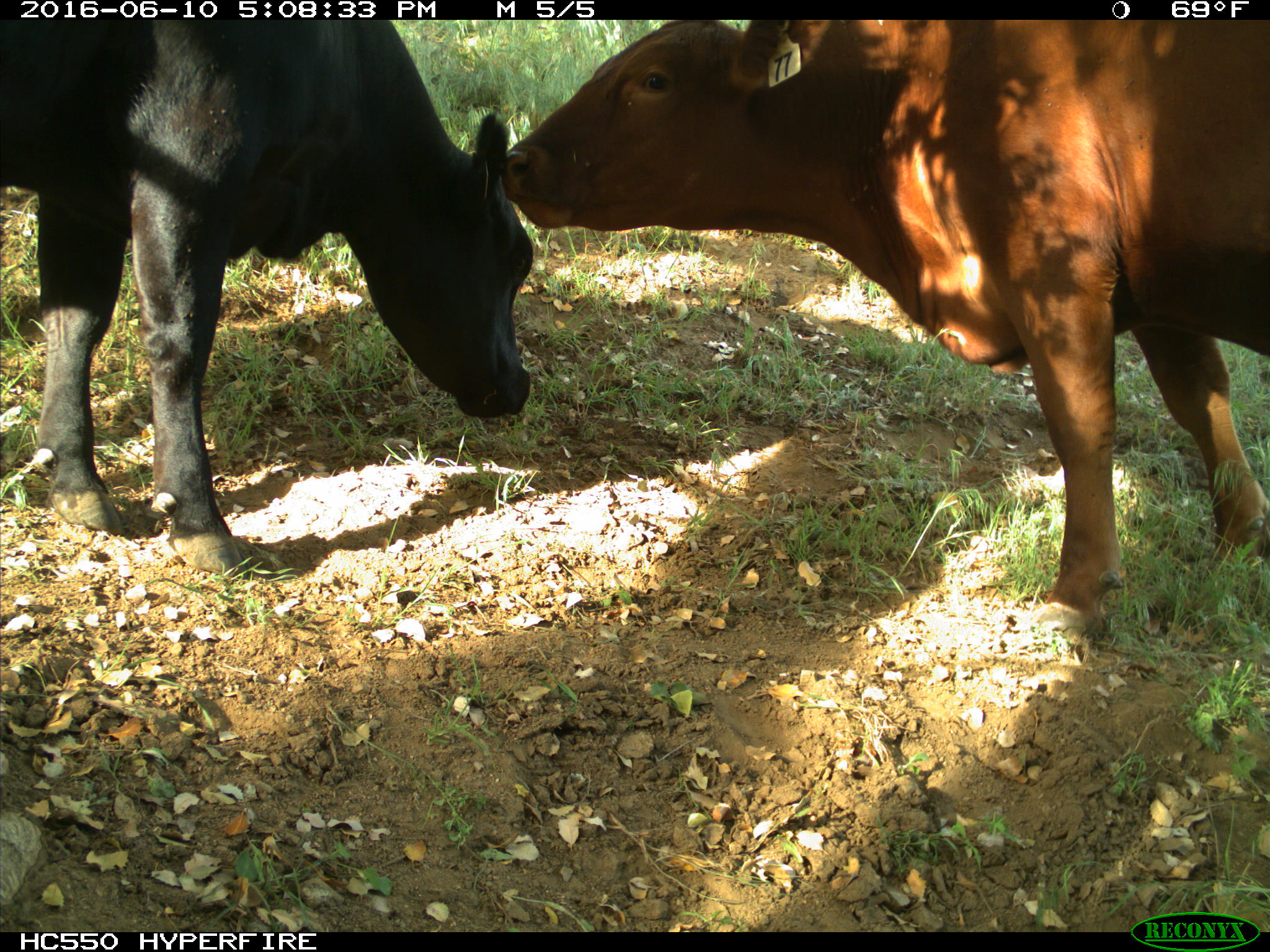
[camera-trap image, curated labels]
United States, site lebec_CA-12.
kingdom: Animalia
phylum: Chordata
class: Mammalia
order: Artiodactyla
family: Bovidae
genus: Bos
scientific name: Bos taurus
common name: domestic cow